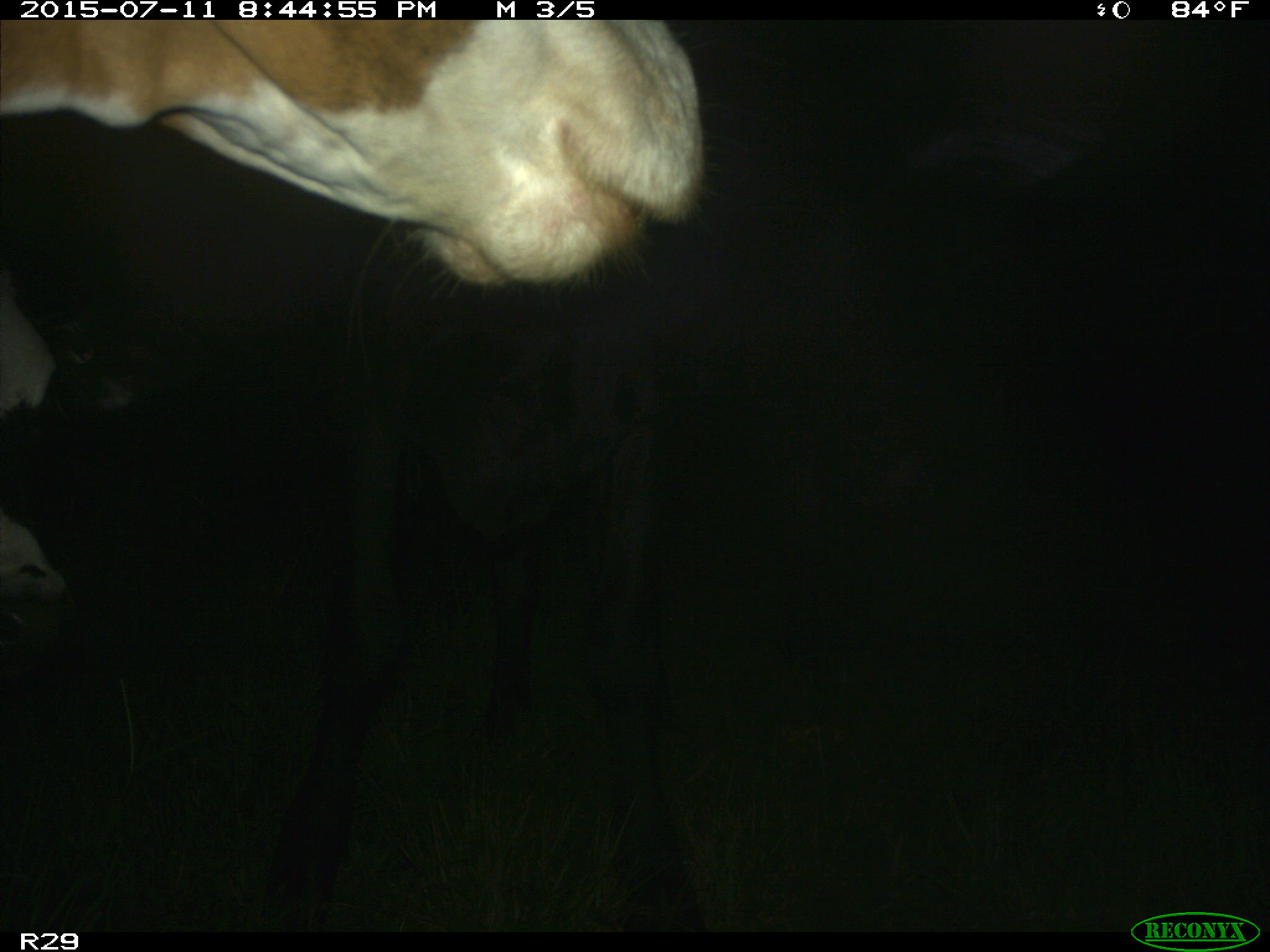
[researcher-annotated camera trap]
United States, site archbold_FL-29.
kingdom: Animalia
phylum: Chordata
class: Mammalia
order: Artiodactyla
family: Bovidae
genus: Bos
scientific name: Bos taurus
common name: domestic cow